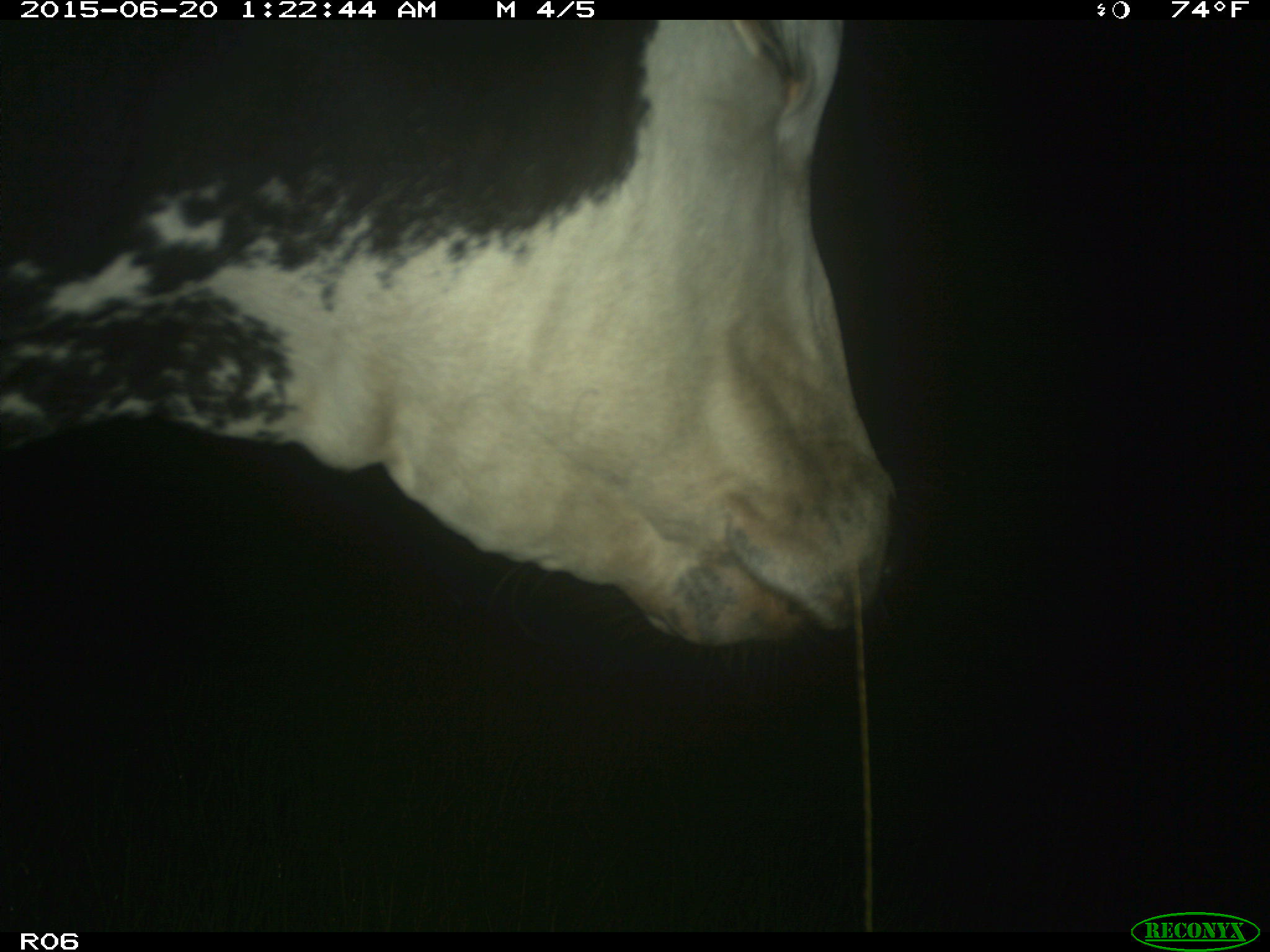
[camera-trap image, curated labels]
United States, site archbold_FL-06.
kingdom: Animalia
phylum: Chordata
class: Mammalia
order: Artiodactyla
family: Bovidae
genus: Bos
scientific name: Bos taurus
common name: domestic cow